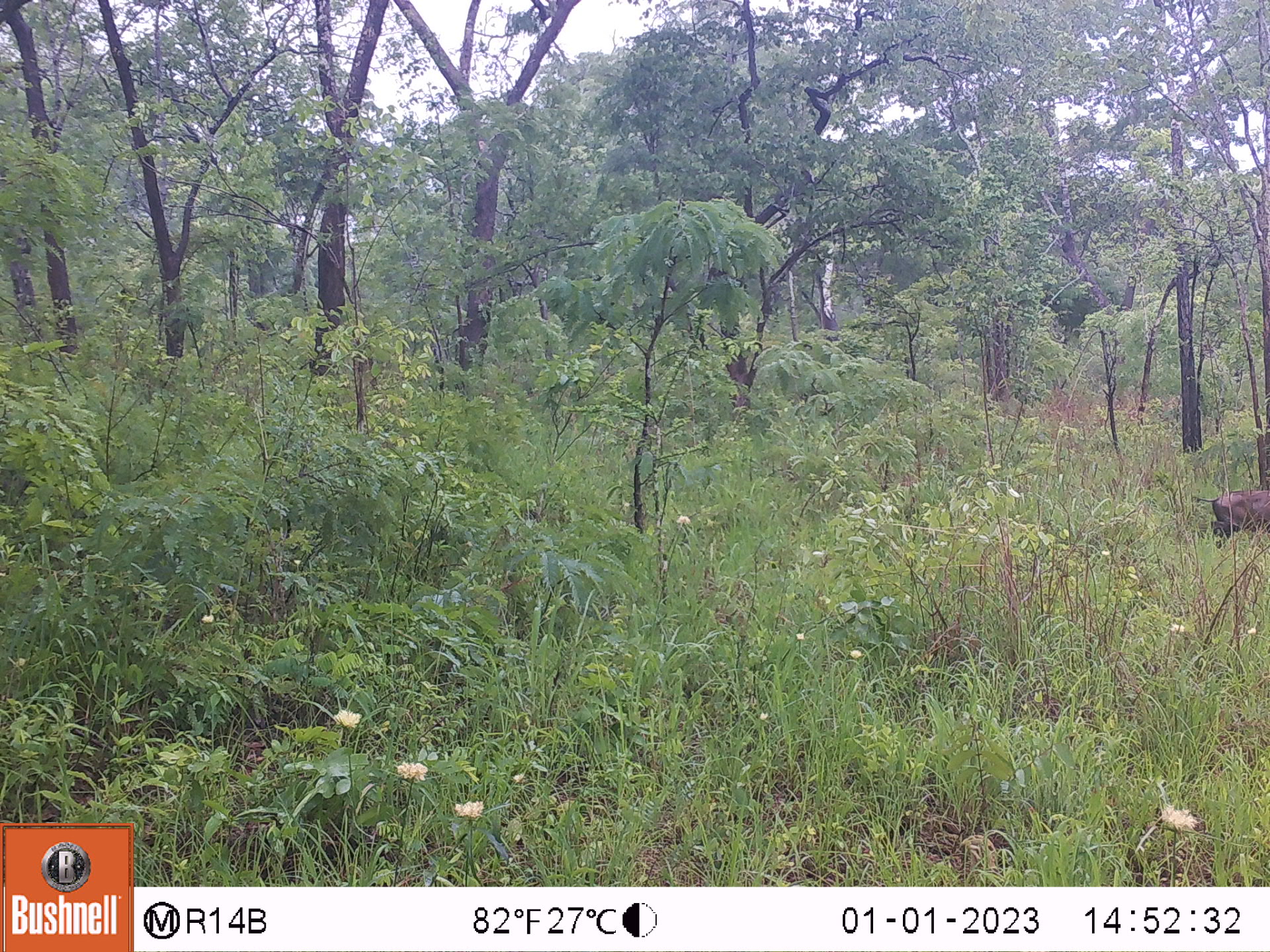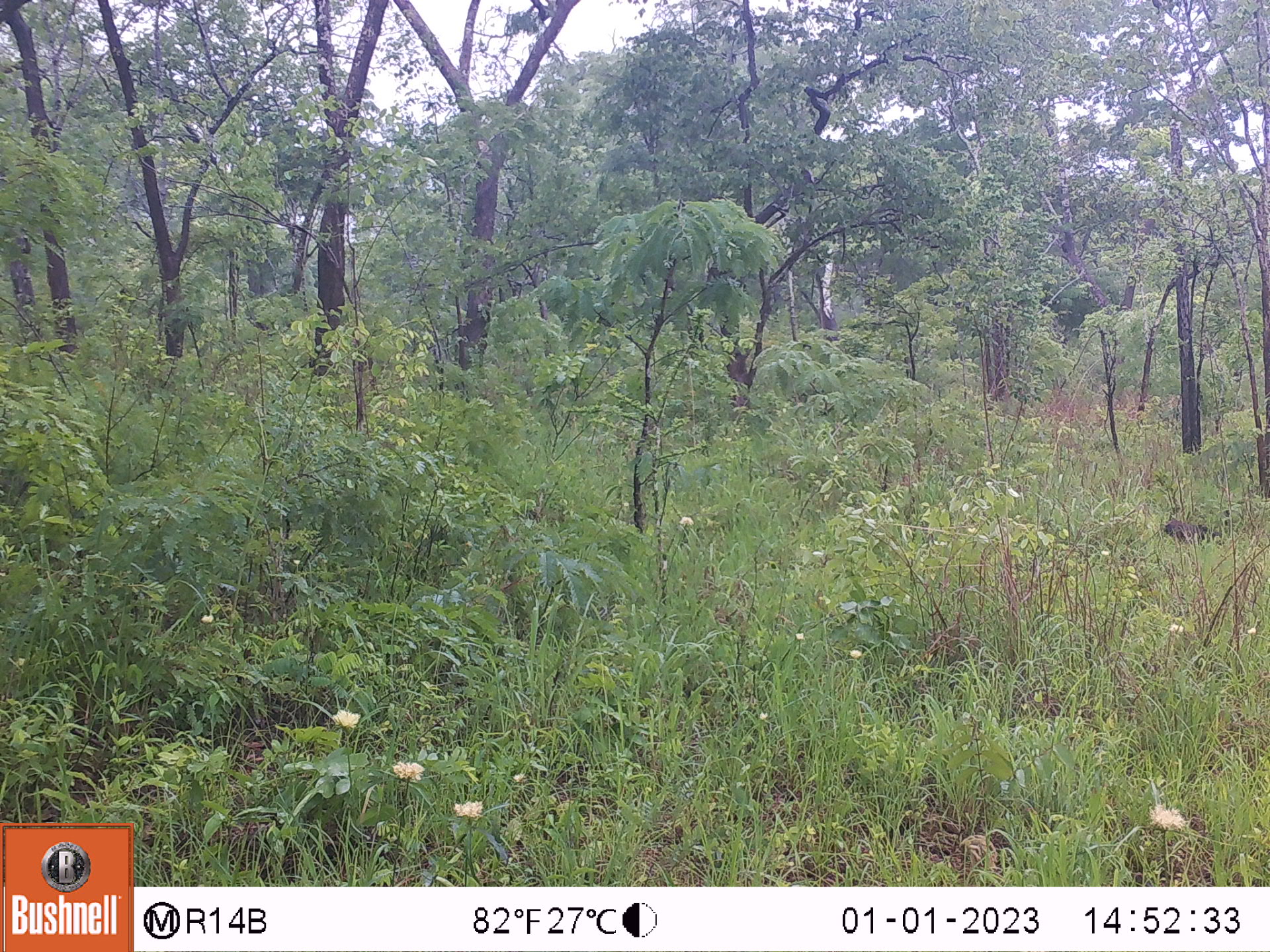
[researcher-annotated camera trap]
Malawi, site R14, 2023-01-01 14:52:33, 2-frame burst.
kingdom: Animalia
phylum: Chordata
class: Mammalia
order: Artiodactyla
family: Suidae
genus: Phacochoerus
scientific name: Phacochoerus africanus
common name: common warthog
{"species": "common warthog (Phacochoerus africanus)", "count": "1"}